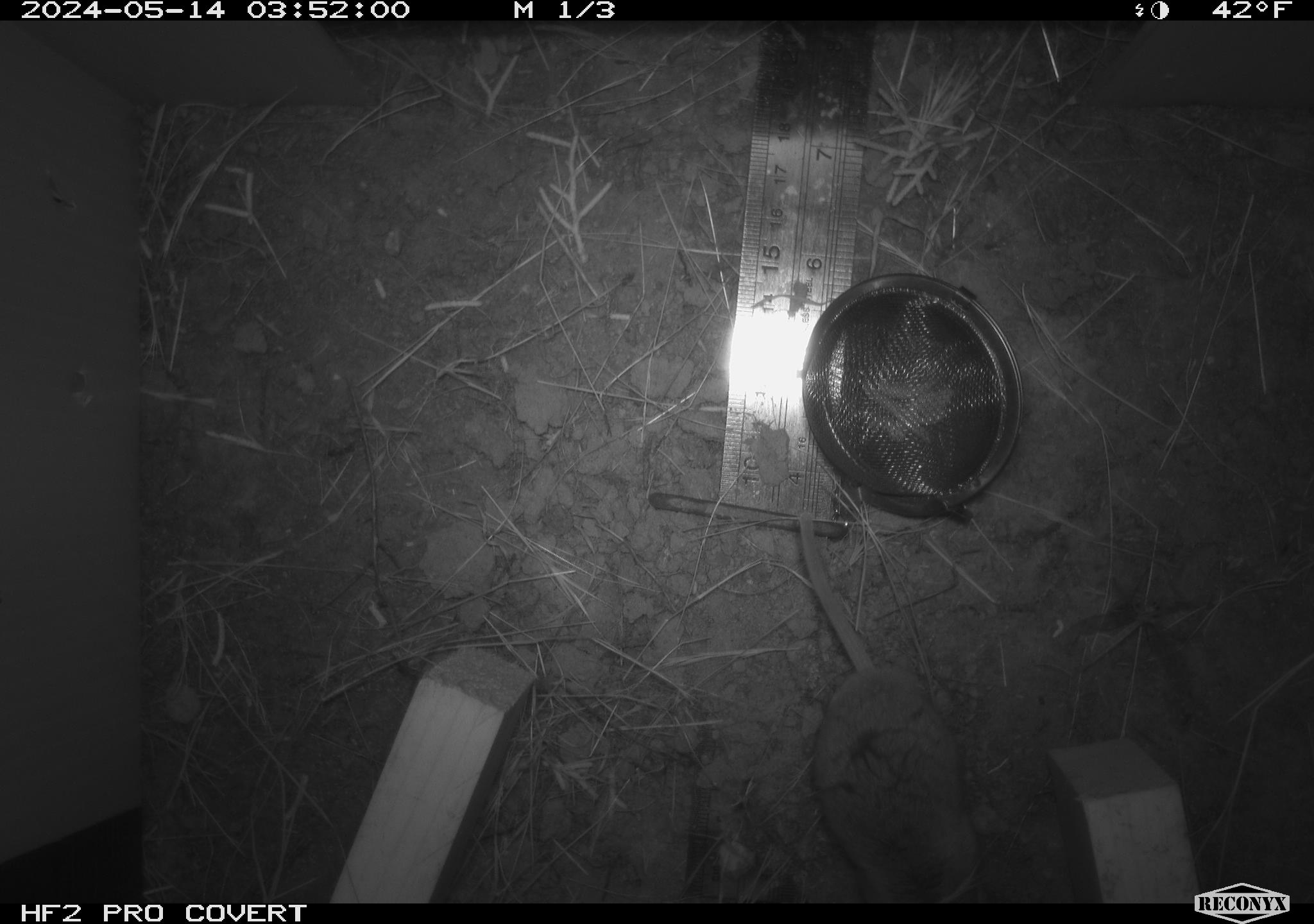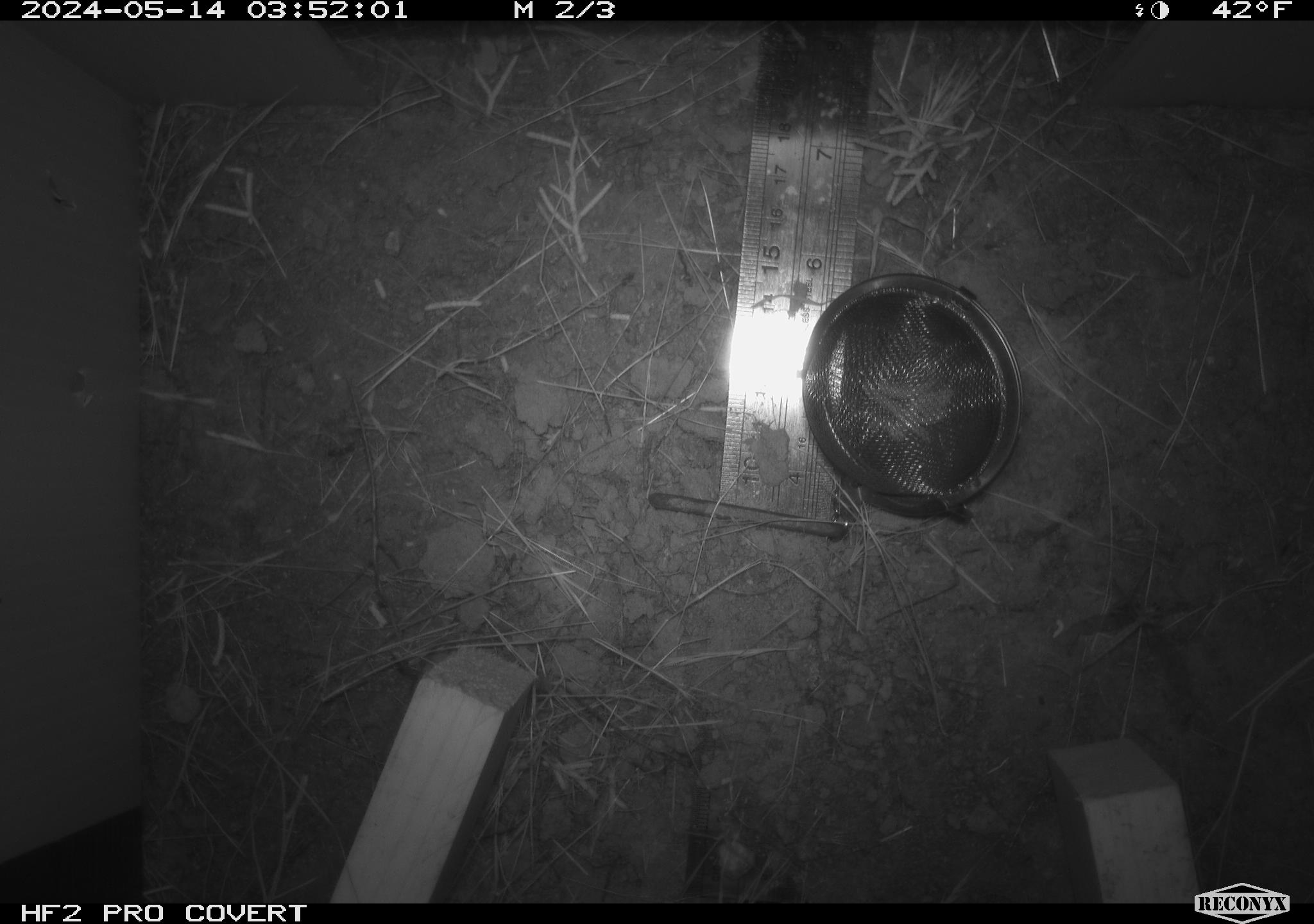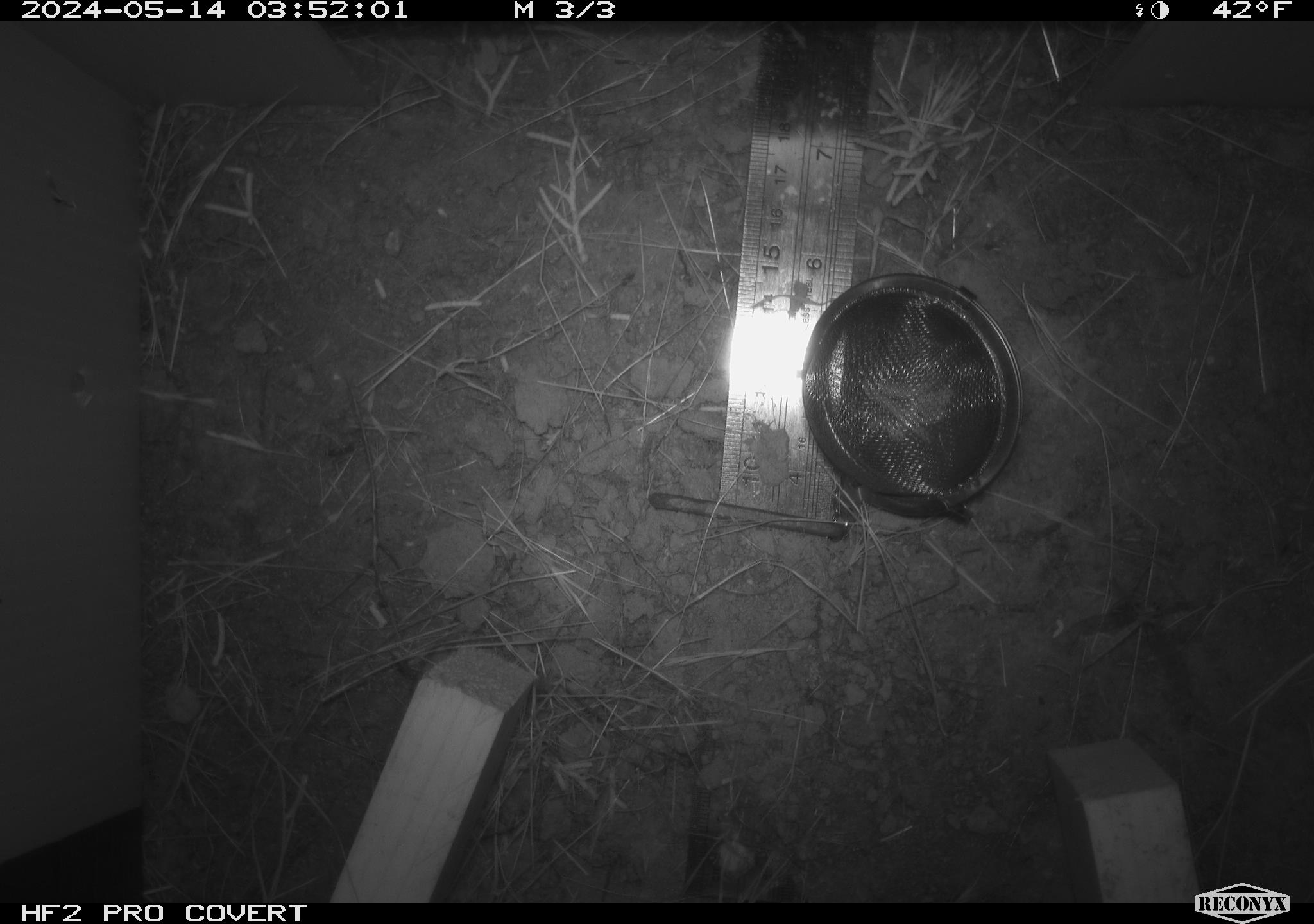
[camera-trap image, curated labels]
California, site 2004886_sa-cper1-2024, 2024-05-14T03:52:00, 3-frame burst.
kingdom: Animalia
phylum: Chordata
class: Mammalia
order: Rodentia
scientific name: Rodentia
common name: rodent